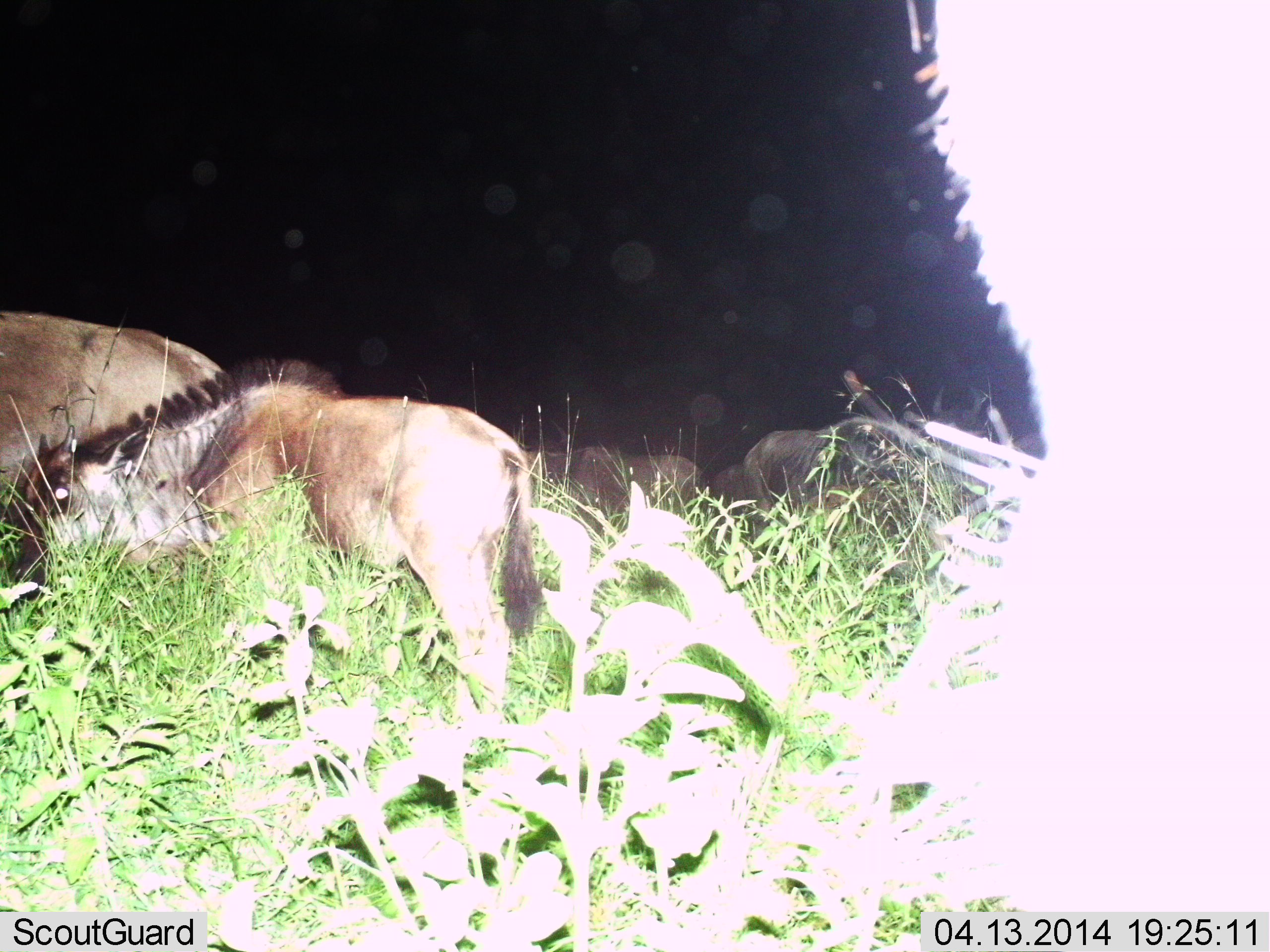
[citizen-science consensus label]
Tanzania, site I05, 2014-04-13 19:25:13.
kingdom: Animalia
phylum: Chordata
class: Mammalia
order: Artiodactyla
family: Bovidae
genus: Connochaetes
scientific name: Connochaetes taurinus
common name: blue wildebeest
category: wildebeest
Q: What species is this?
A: Wildebeest (blue wildebeest) (Connochaetes taurinus).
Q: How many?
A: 5.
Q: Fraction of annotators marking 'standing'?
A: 60%.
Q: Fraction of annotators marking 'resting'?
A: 20%.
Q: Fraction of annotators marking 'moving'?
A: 10%.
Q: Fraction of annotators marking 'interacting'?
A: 0%.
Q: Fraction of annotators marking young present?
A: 30%.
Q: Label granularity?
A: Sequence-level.